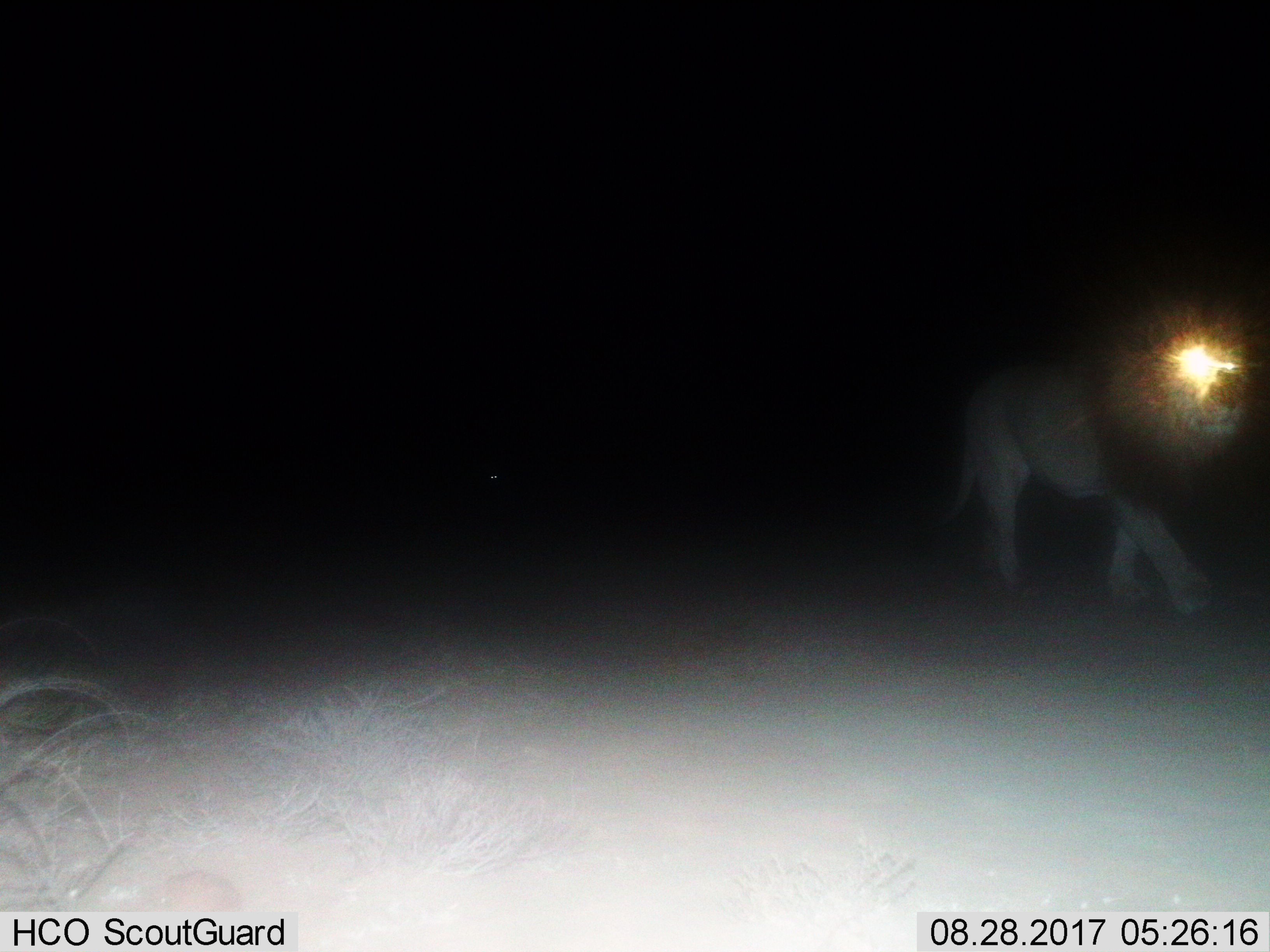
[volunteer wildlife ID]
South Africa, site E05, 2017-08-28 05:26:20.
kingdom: Animalia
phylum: Chordata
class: Mammalia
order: Carnivora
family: Felidae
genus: Panthera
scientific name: Panthera leo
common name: male lion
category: lionmale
Lionmale (male lion) (Panthera leo), count 1. Behavior (volunteer vote fractions): standing 0%, resting 0%, moving 100%, interacting 0%. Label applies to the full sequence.